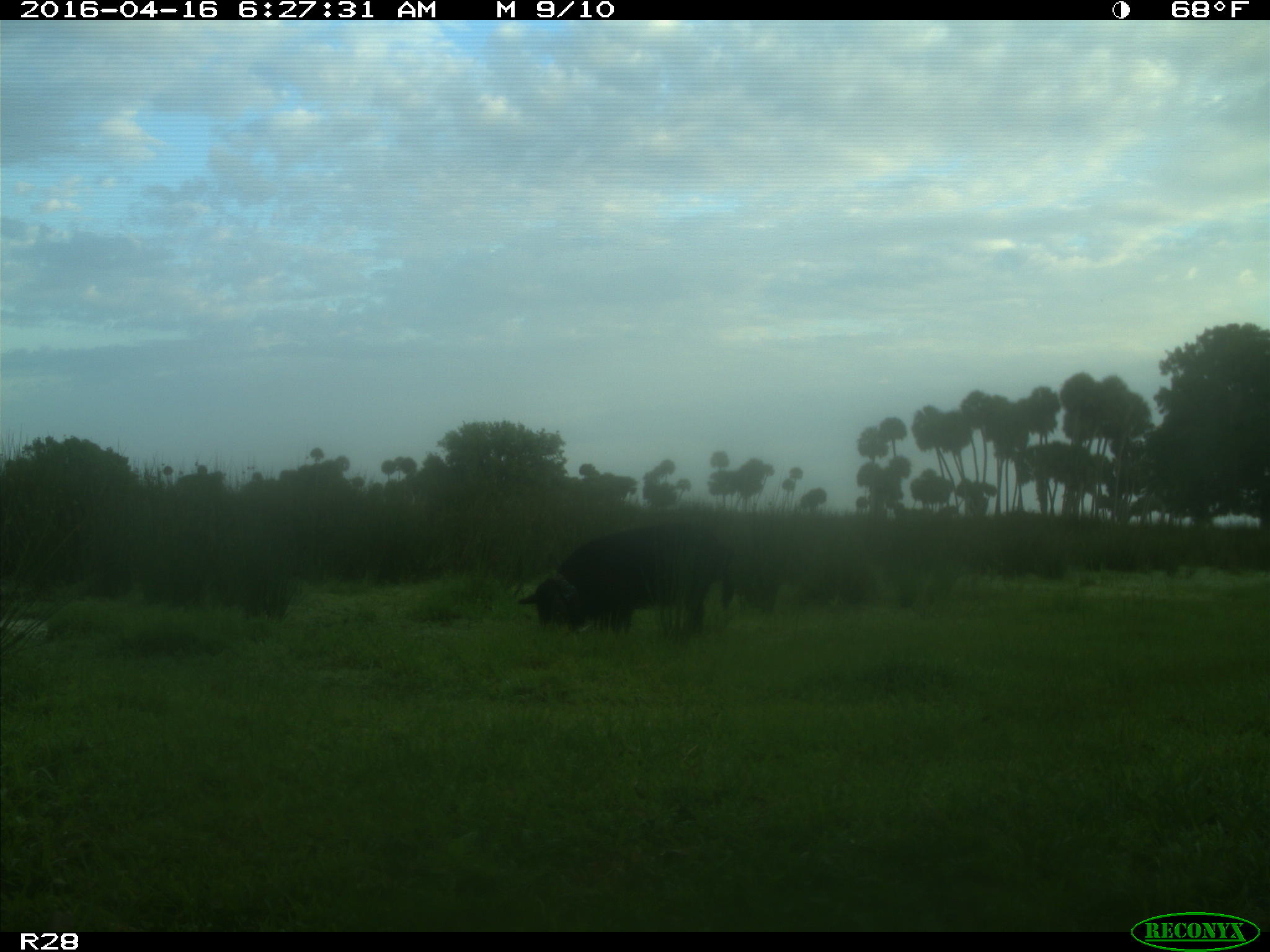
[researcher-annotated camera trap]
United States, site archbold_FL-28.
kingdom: Animalia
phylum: Chordata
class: Mammalia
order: Artiodactyla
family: Suidae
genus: Sus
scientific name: Sus scrofa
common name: wild boar